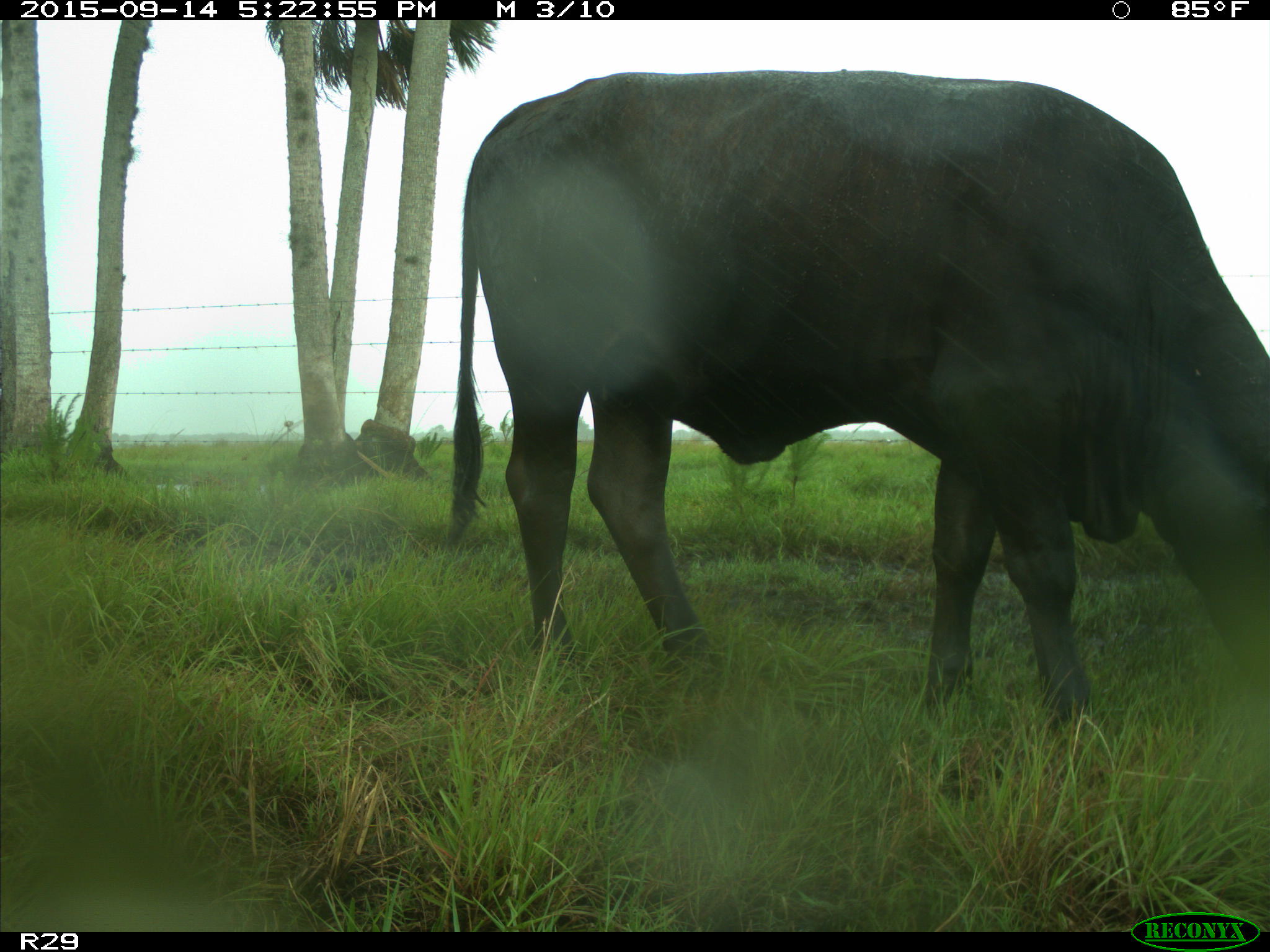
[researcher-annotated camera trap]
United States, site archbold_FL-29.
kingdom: Animalia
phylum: Chordata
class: Mammalia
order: Artiodactyla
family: Bovidae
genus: Bos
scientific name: Bos taurus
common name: domestic cow